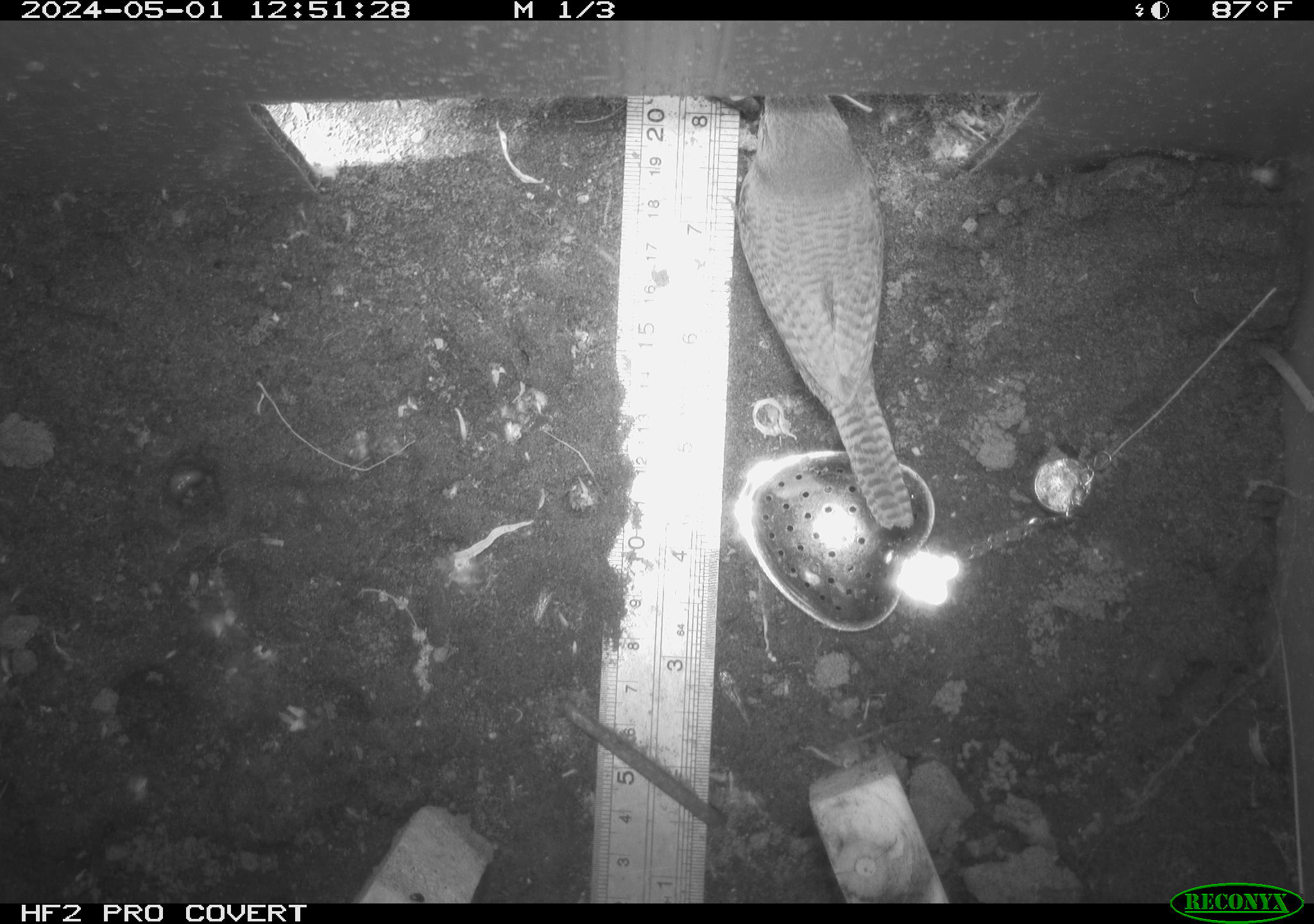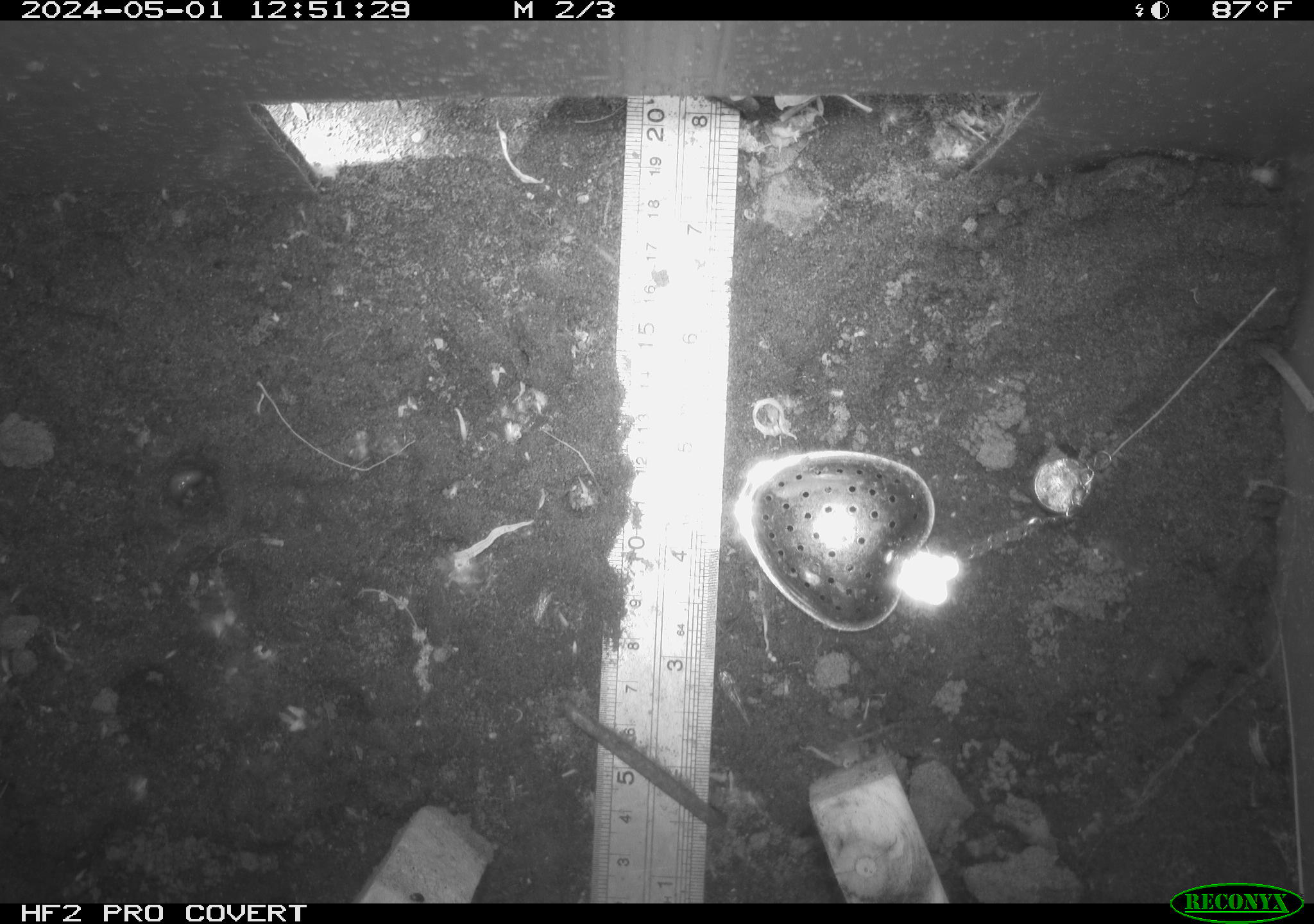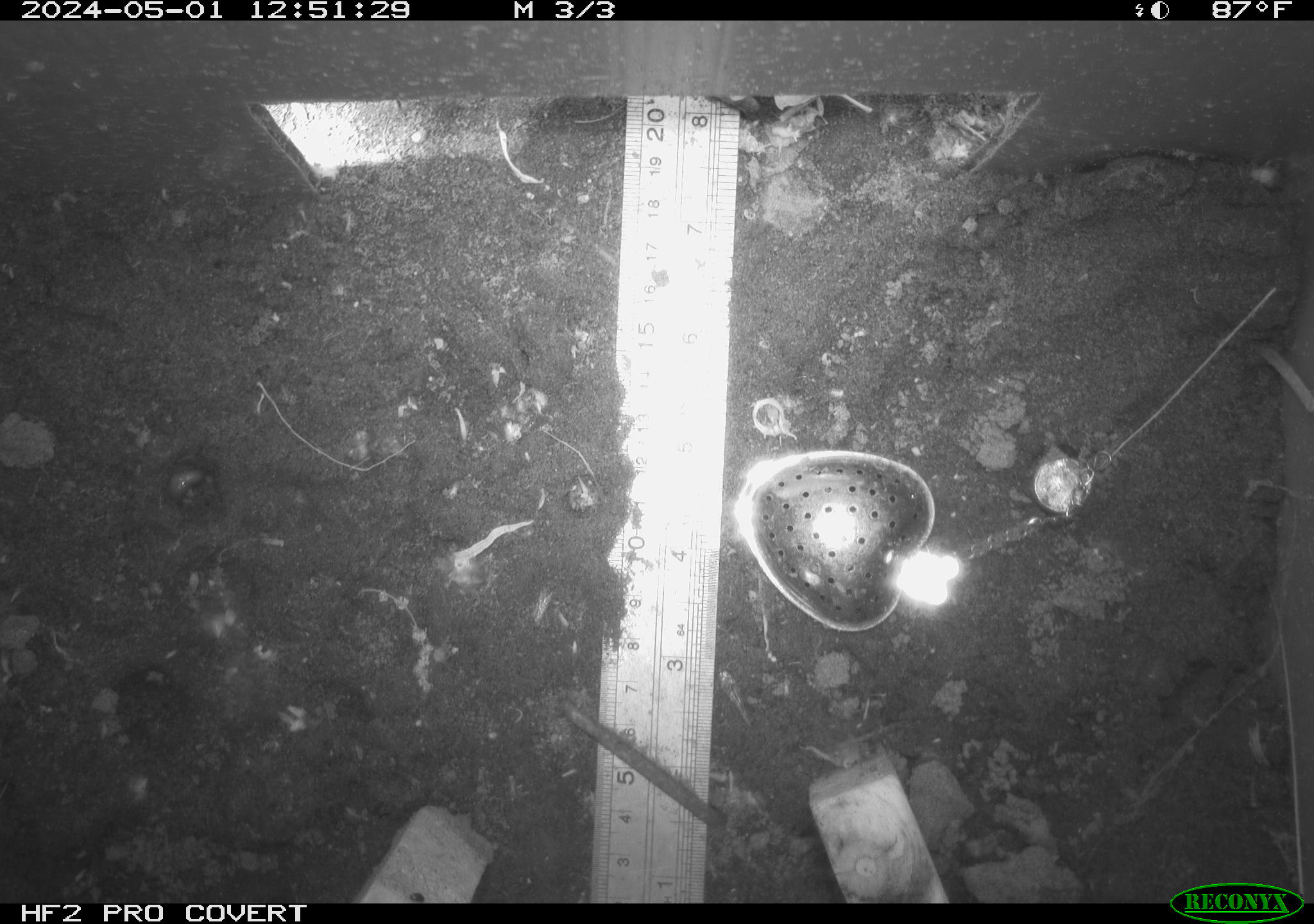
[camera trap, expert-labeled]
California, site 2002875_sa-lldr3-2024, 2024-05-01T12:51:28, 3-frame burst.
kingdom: Animalia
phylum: Chordata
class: Aves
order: Passeriformes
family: Troglodytidae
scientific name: Troglodytidae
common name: wren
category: troglodytidae family